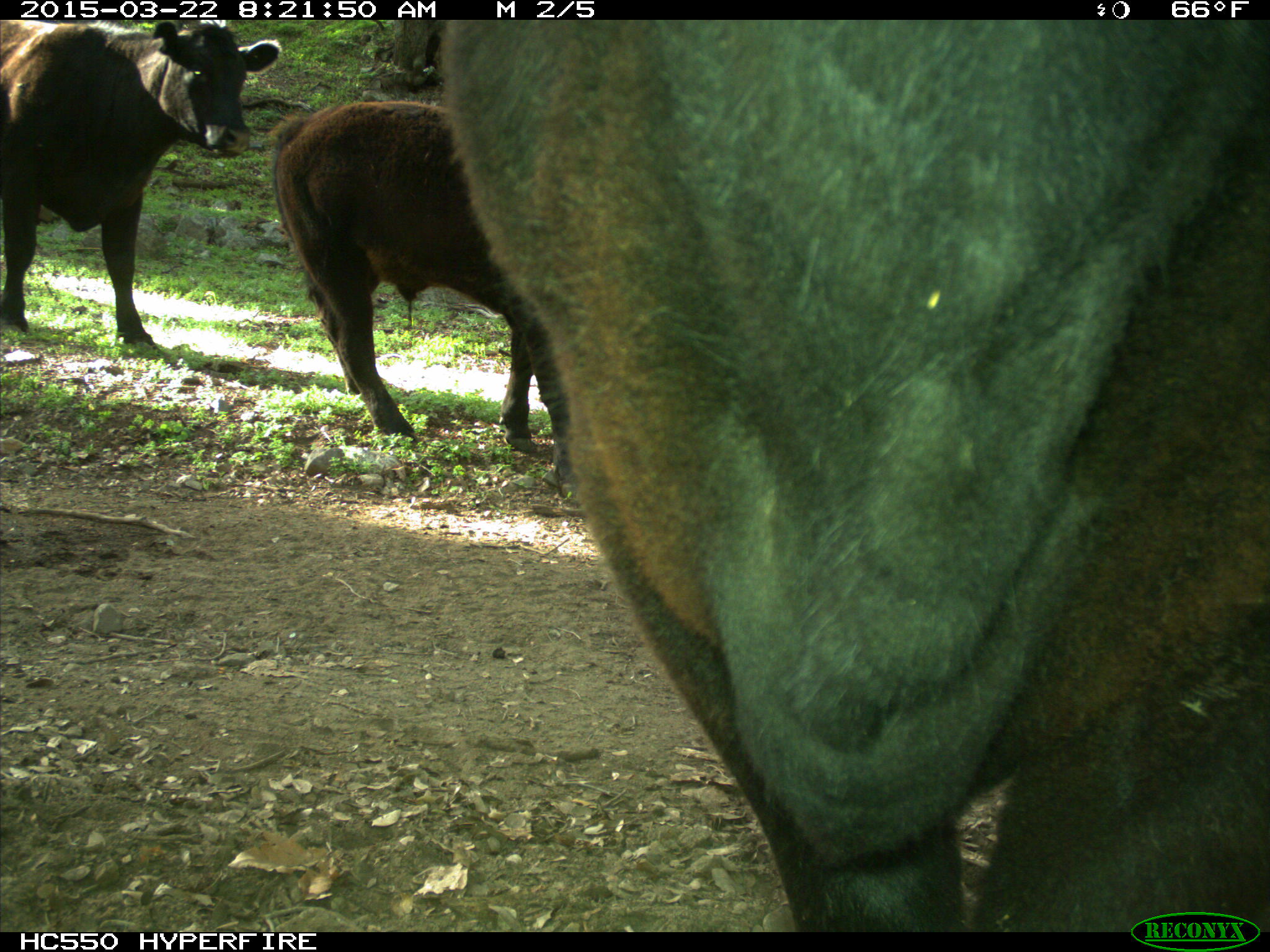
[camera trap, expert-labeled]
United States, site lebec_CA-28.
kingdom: Animalia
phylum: Chordata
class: Mammalia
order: Artiodactyla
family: Bovidae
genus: Bos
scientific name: Bos taurus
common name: domestic cow